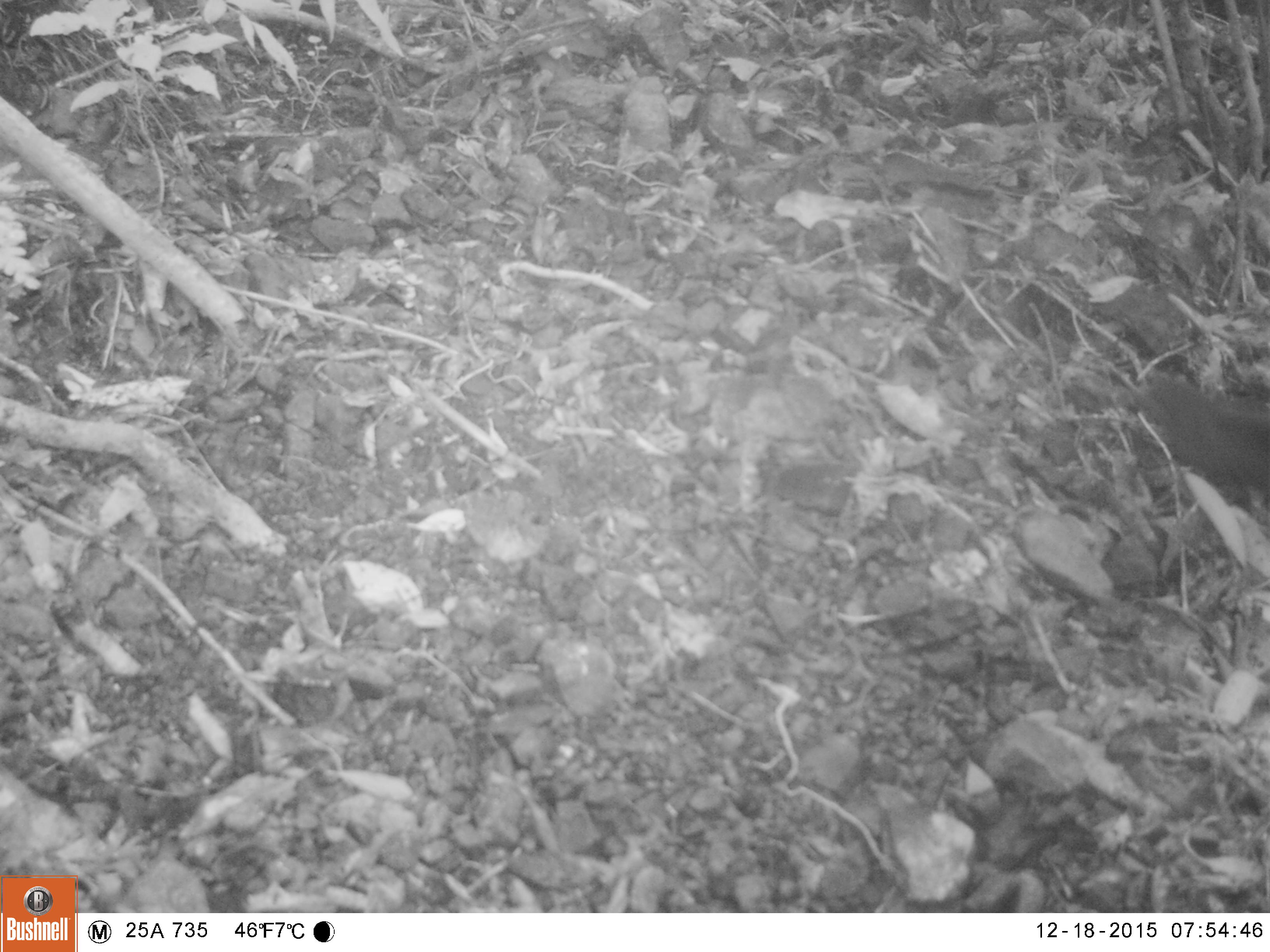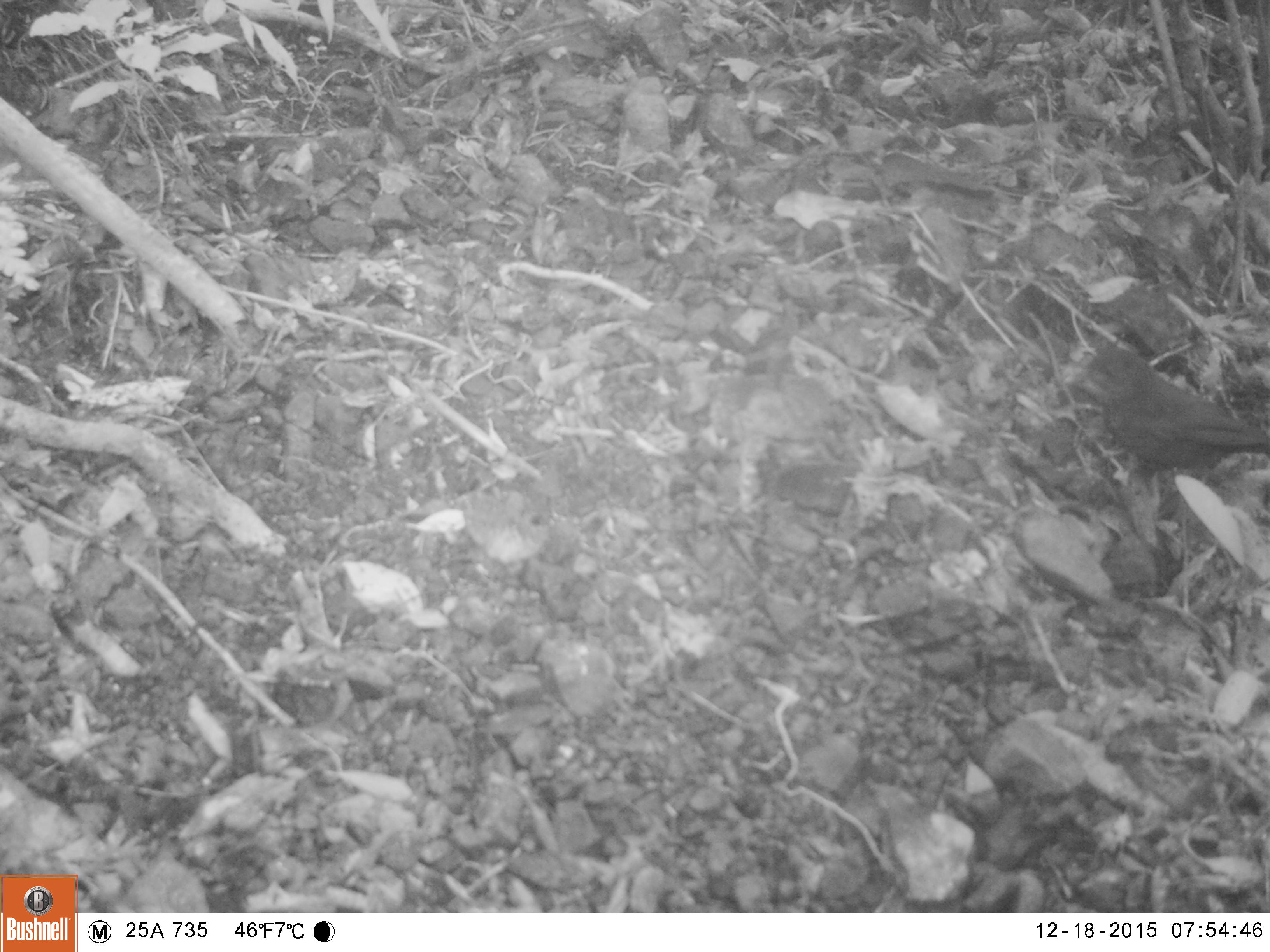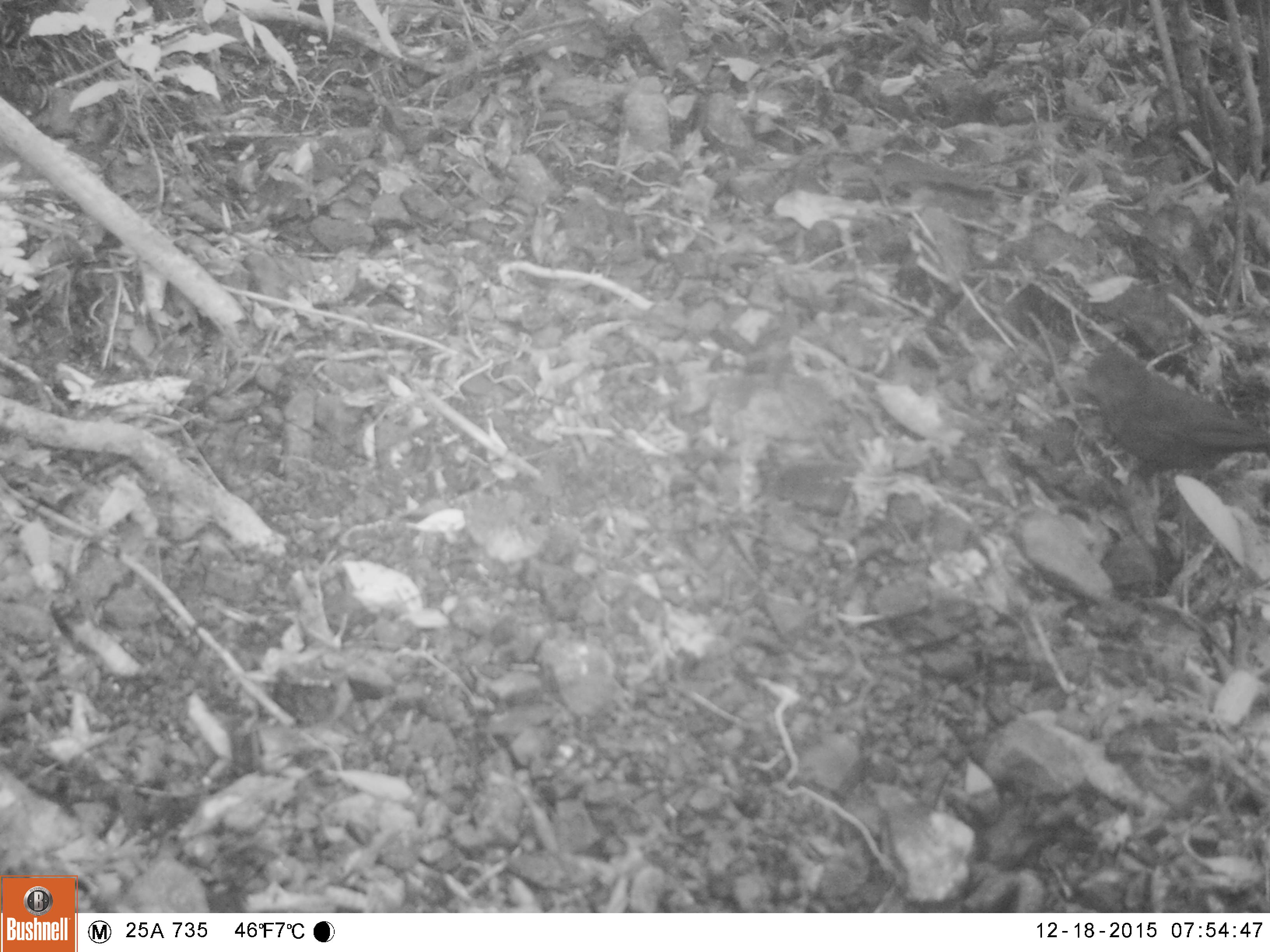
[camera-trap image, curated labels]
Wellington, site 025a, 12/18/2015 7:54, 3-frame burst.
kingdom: Animalia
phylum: Chordata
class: Aves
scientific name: Aves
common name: bird